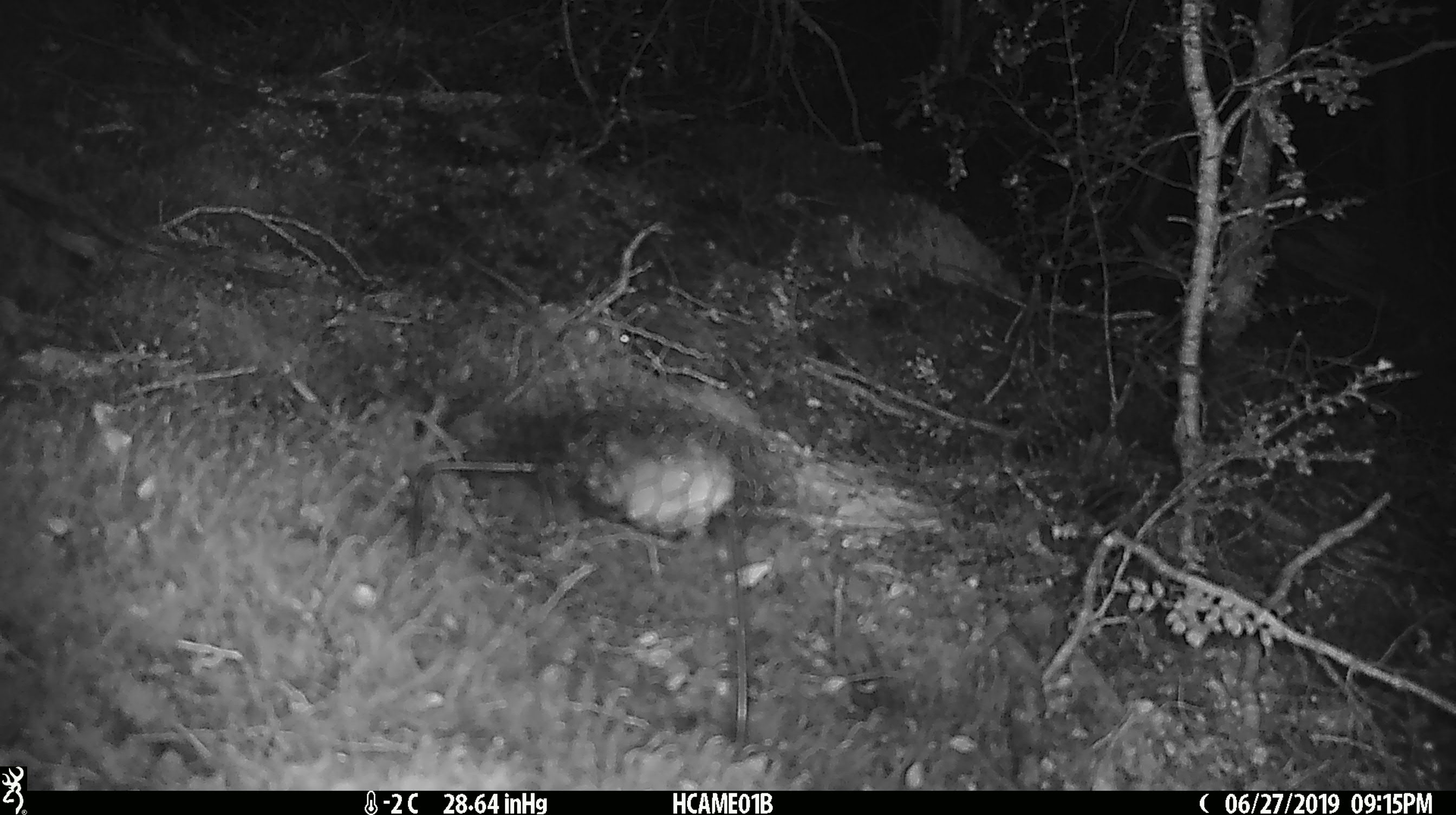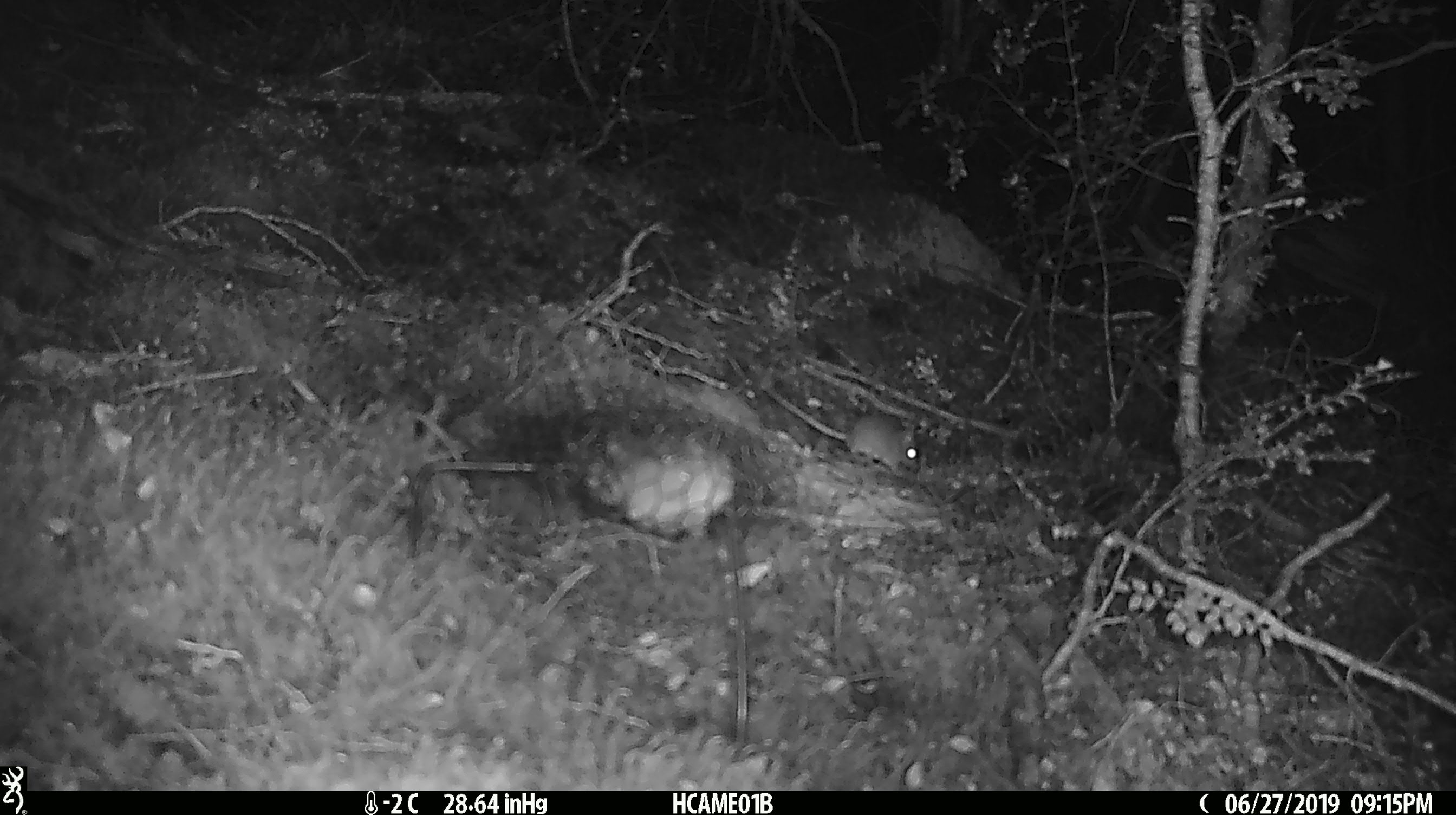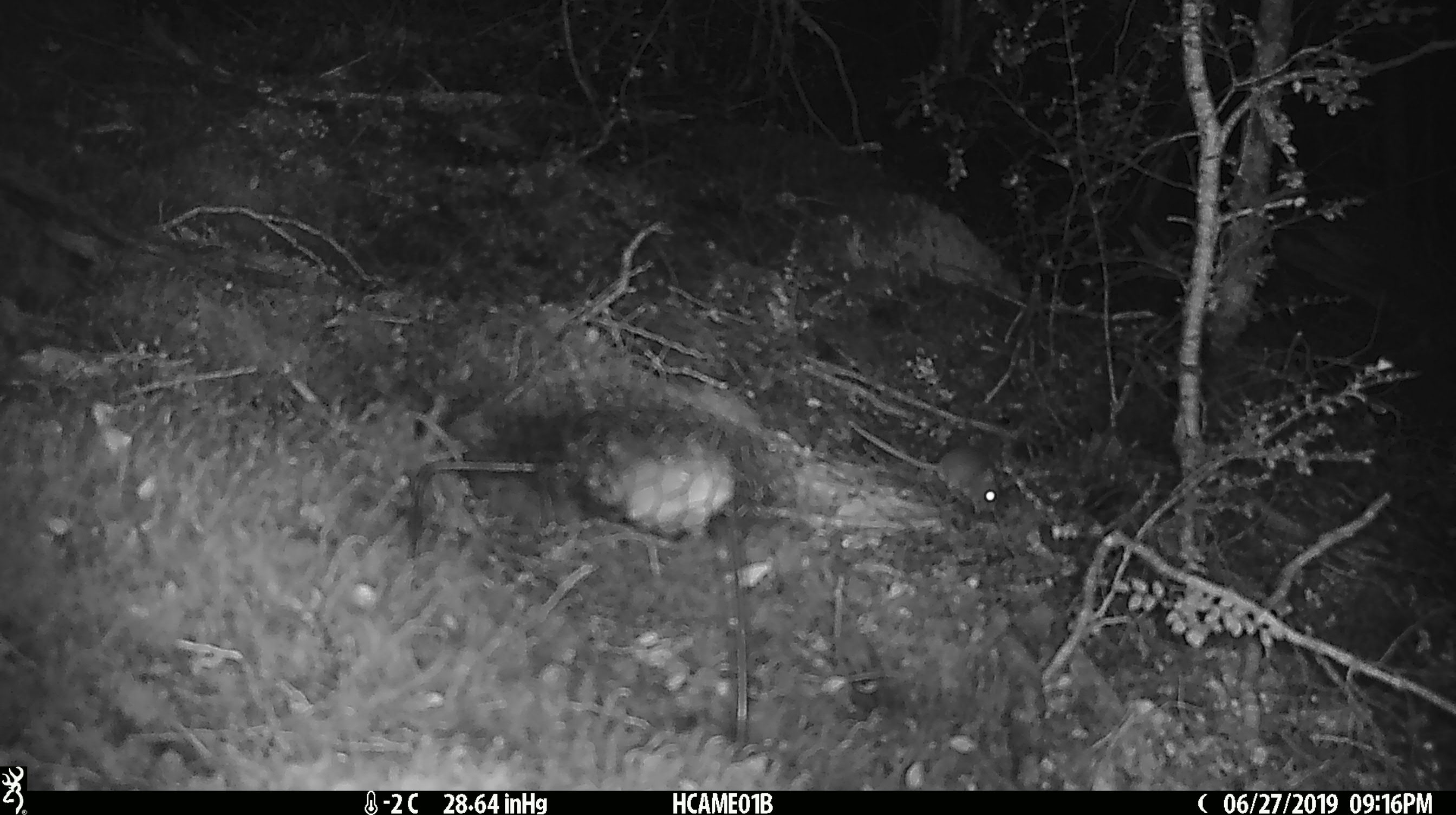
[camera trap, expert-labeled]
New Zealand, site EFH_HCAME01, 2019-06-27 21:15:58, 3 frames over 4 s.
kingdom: Animalia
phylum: Chordata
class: Mammalia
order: Rodentia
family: Muridae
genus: Mus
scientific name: Mus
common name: mouse